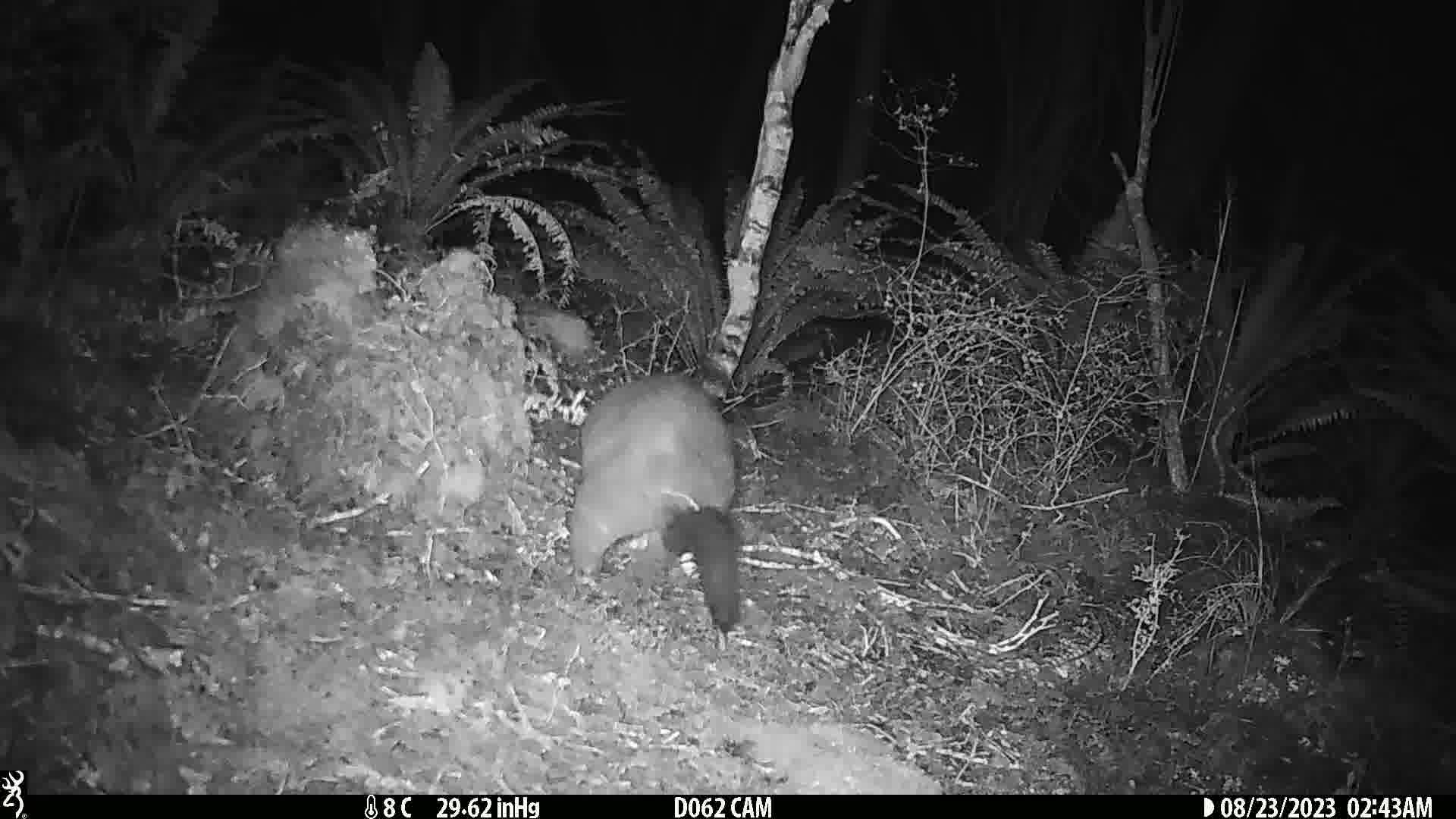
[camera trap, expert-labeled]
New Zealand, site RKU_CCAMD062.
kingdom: Animalia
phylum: Chordata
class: Mammalia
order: Diprotodontia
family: Phalangeridae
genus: Trichosurus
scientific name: Trichosurus vulpecula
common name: common brushtail possum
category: possum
Possum (common brushtail possum) (Trichosurus vulpecula).